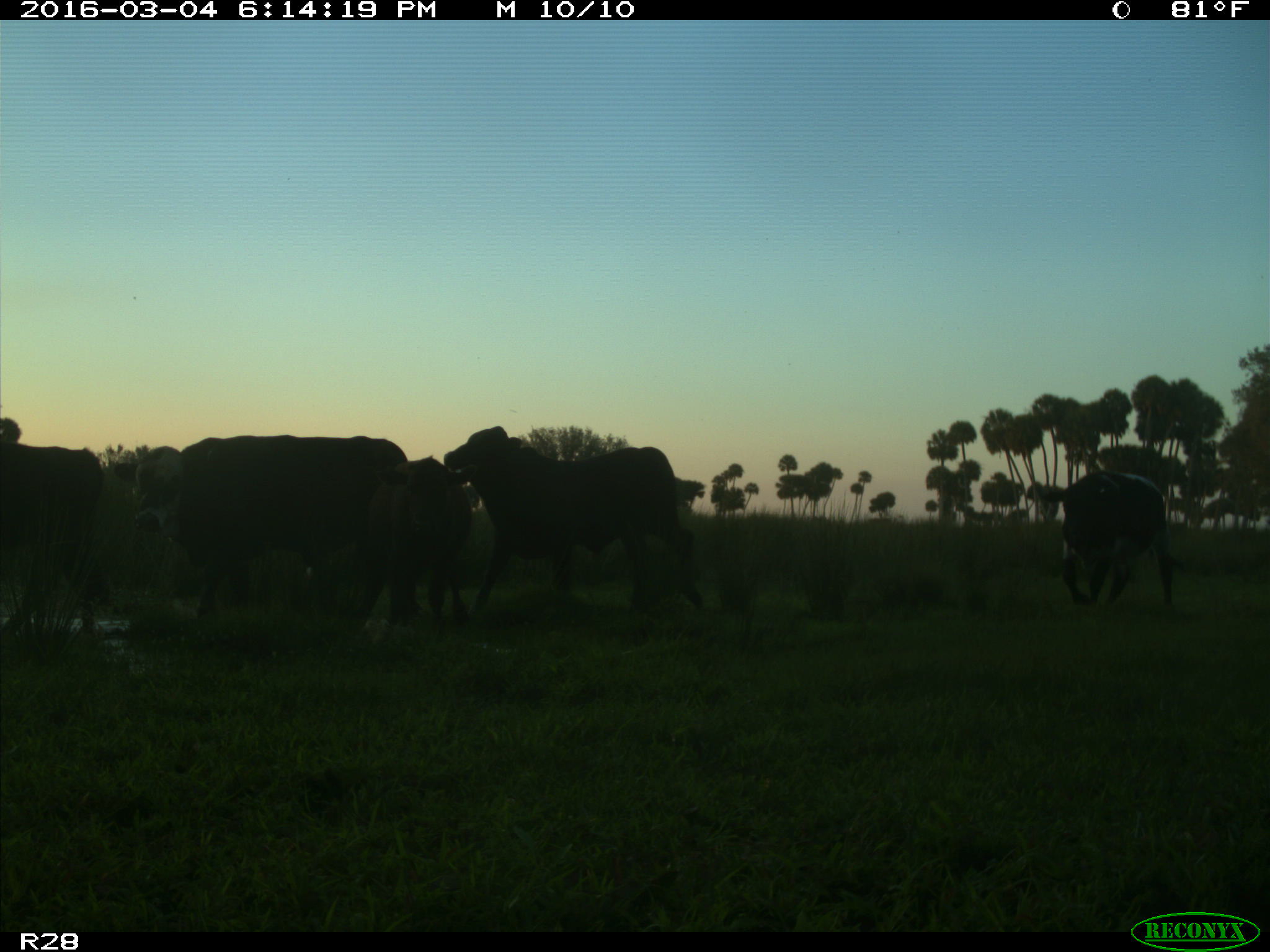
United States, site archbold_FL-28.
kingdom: Animalia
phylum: Chordata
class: Mammalia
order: Artiodactyla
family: Bovidae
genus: Bos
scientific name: Bos taurus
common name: domestic cow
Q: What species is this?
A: Bos taurus (domestic cow).